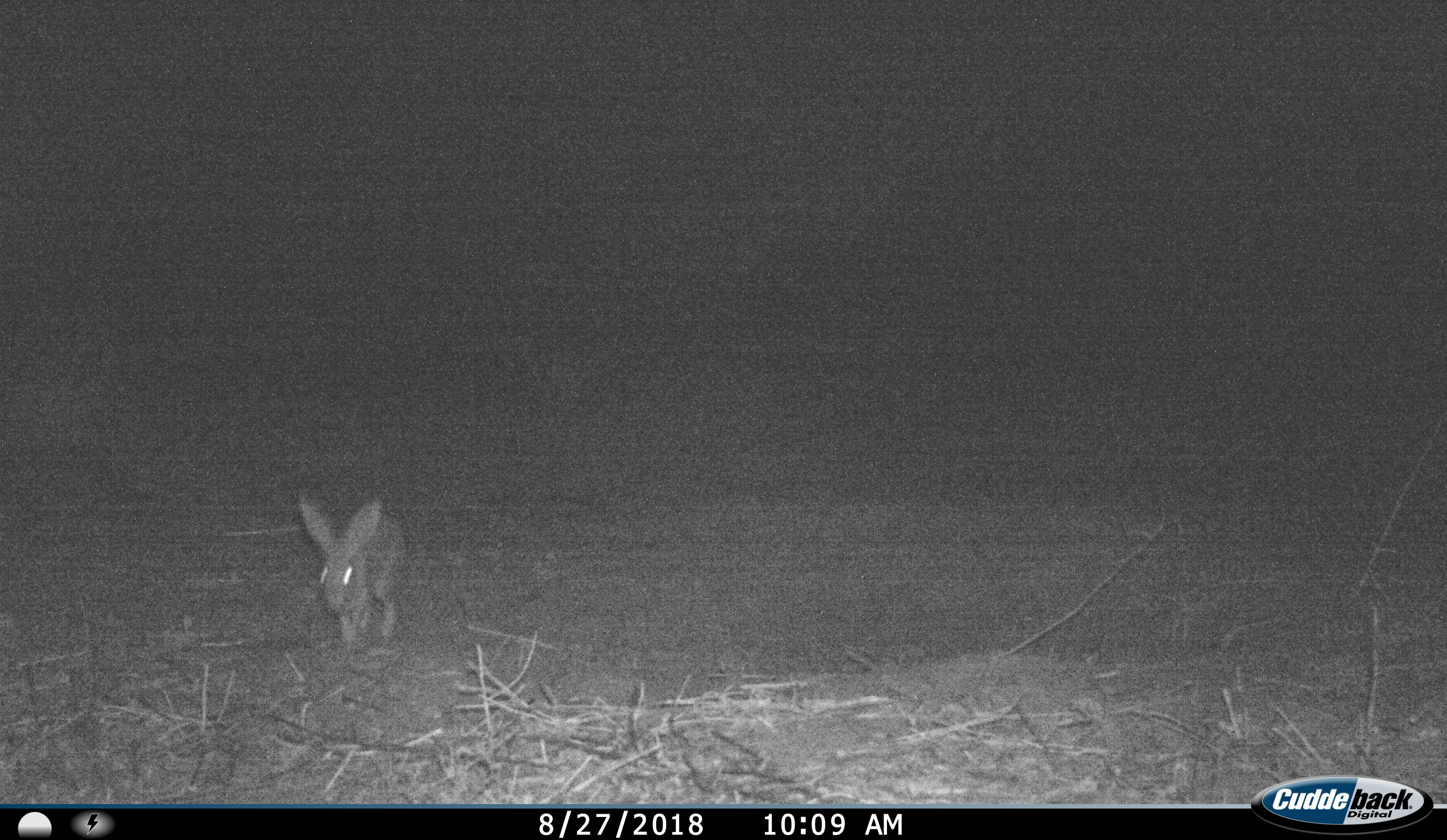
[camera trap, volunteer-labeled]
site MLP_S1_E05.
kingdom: Animalia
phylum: Chordata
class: Mammalia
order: Lagomorpha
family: Leporidae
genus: Lepus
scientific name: Lepus capensis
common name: cape hare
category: harecape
Harecape (cape hare) (Lepus capensis), count 1. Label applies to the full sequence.